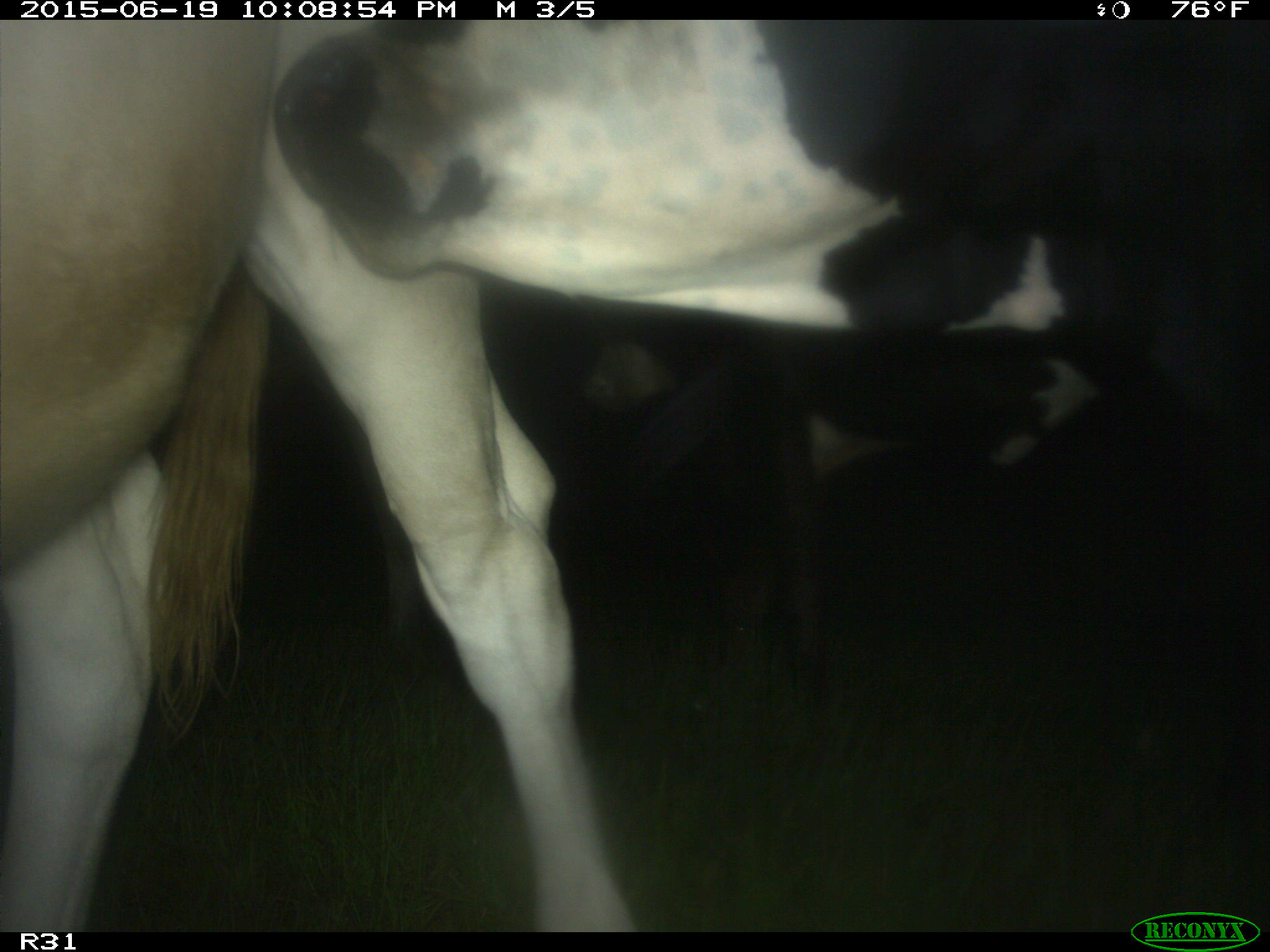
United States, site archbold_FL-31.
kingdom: Animalia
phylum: Chordata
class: Mammalia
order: Artiodactyla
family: Bovidae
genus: Bos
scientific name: Bos taurus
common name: domestic cow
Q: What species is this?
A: Bos taurus (domestic cow).